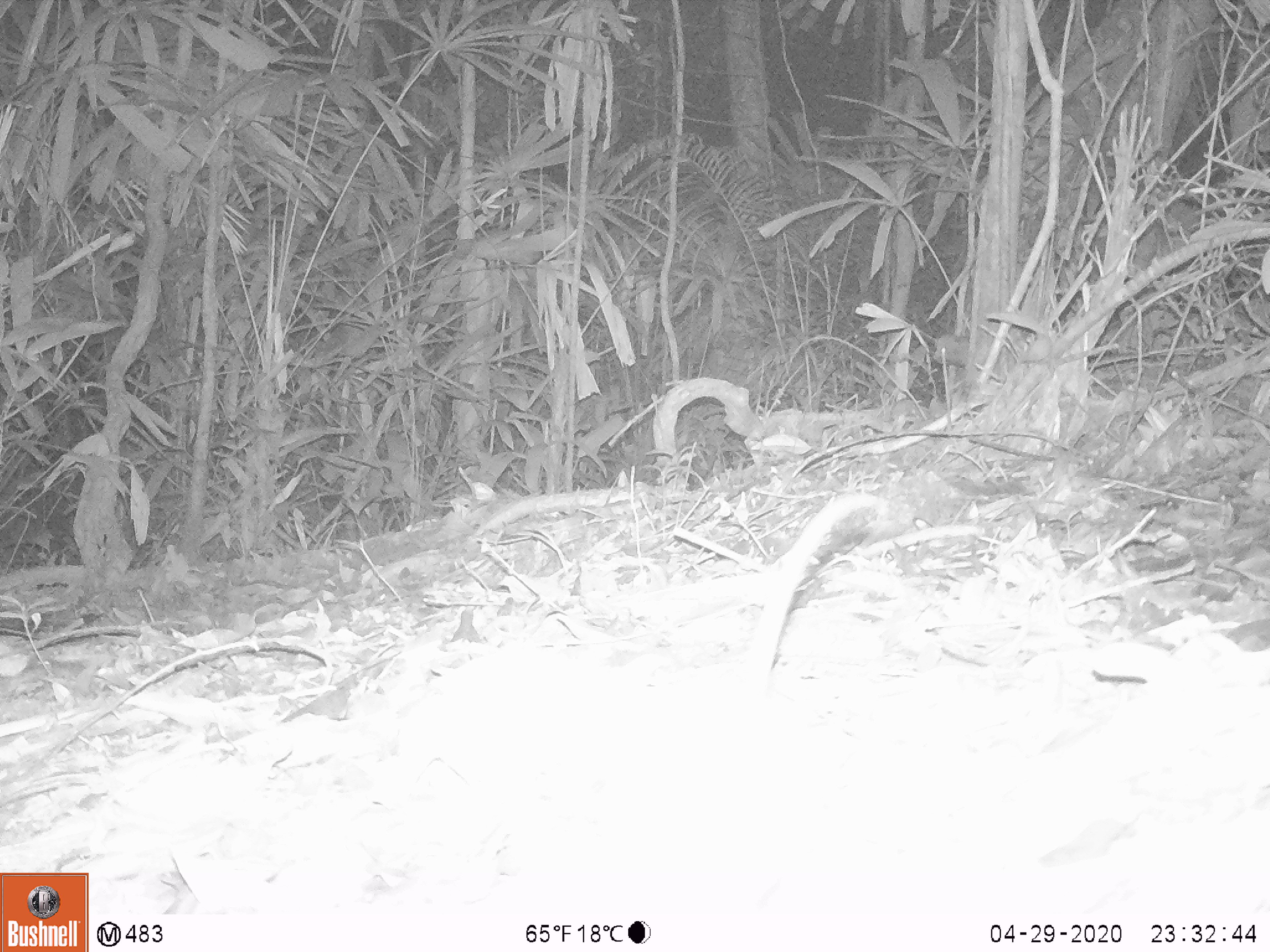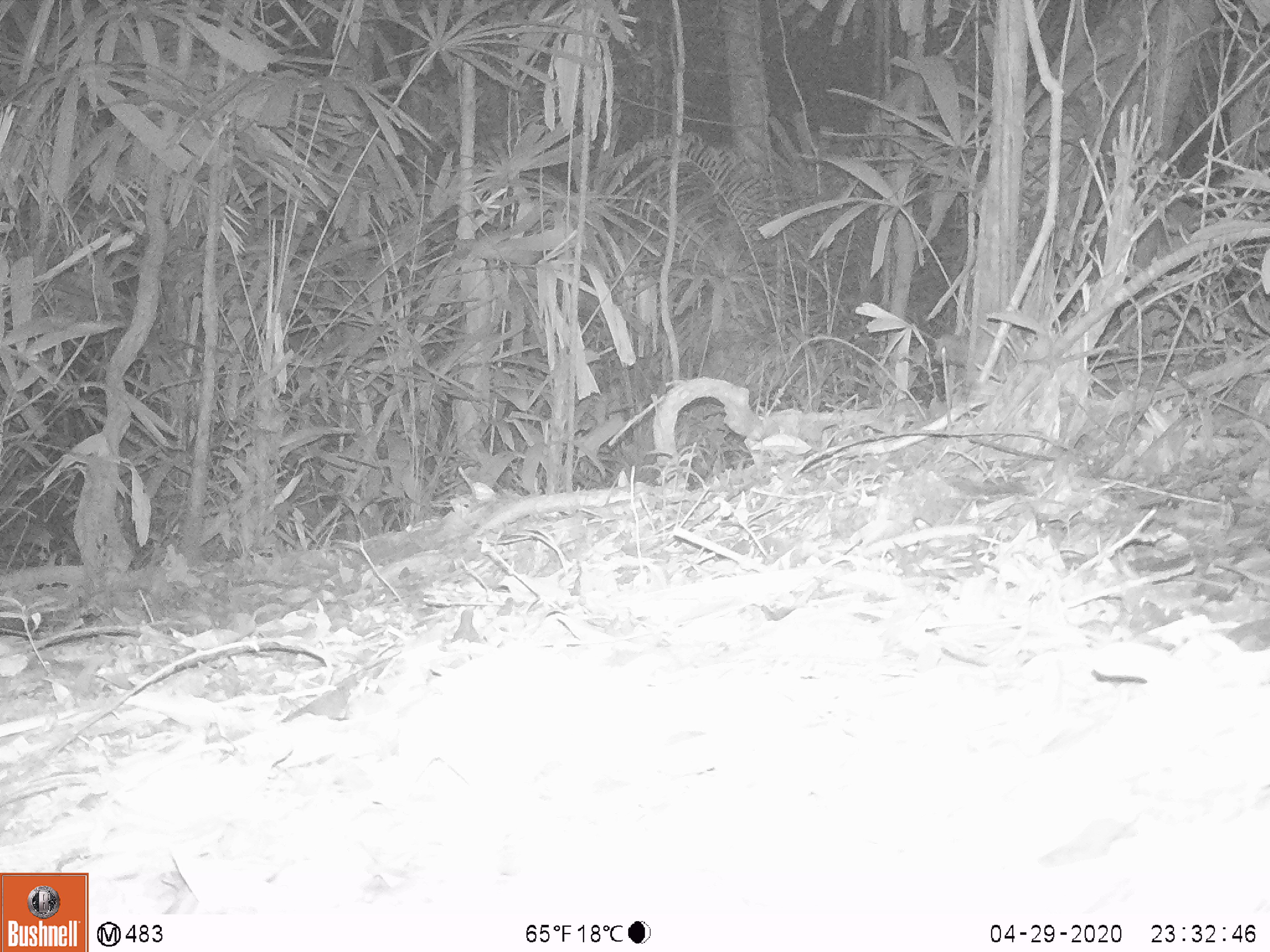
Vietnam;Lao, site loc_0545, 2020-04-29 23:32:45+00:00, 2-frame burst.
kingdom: Animalia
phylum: Chordata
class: Mammalia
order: Rodentia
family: Muridae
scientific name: Muridae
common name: old-world mice and rats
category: unidentified murid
Unidentified murid (old-world mice and rats) (Muridae). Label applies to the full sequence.